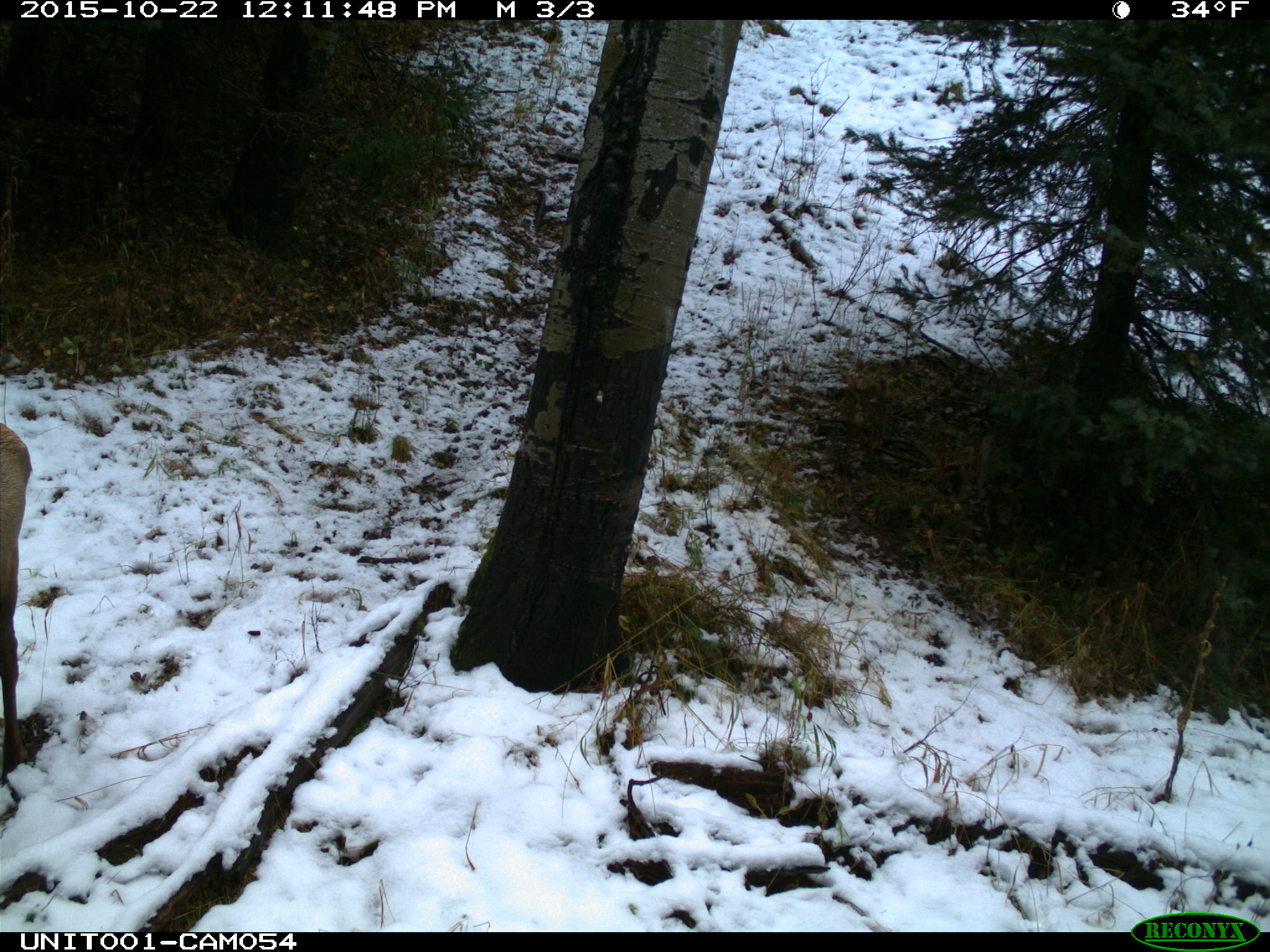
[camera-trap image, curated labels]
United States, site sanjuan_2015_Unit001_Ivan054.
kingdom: Animalia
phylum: Chordata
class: Mammalia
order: Artiodactyla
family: Cervidae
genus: Cervus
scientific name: Cervus elaphus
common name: red deer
Cervus elaphus (red deer).